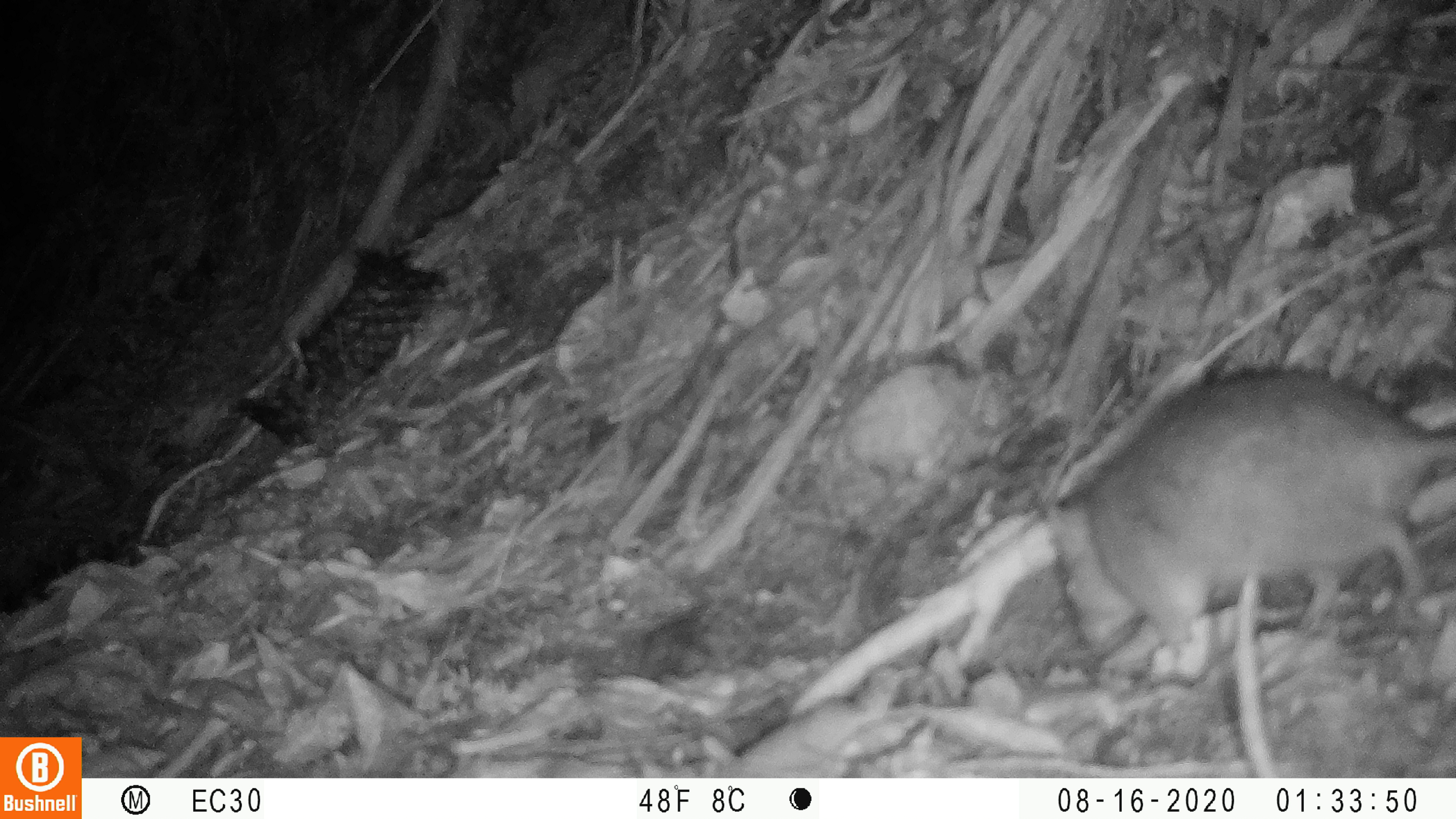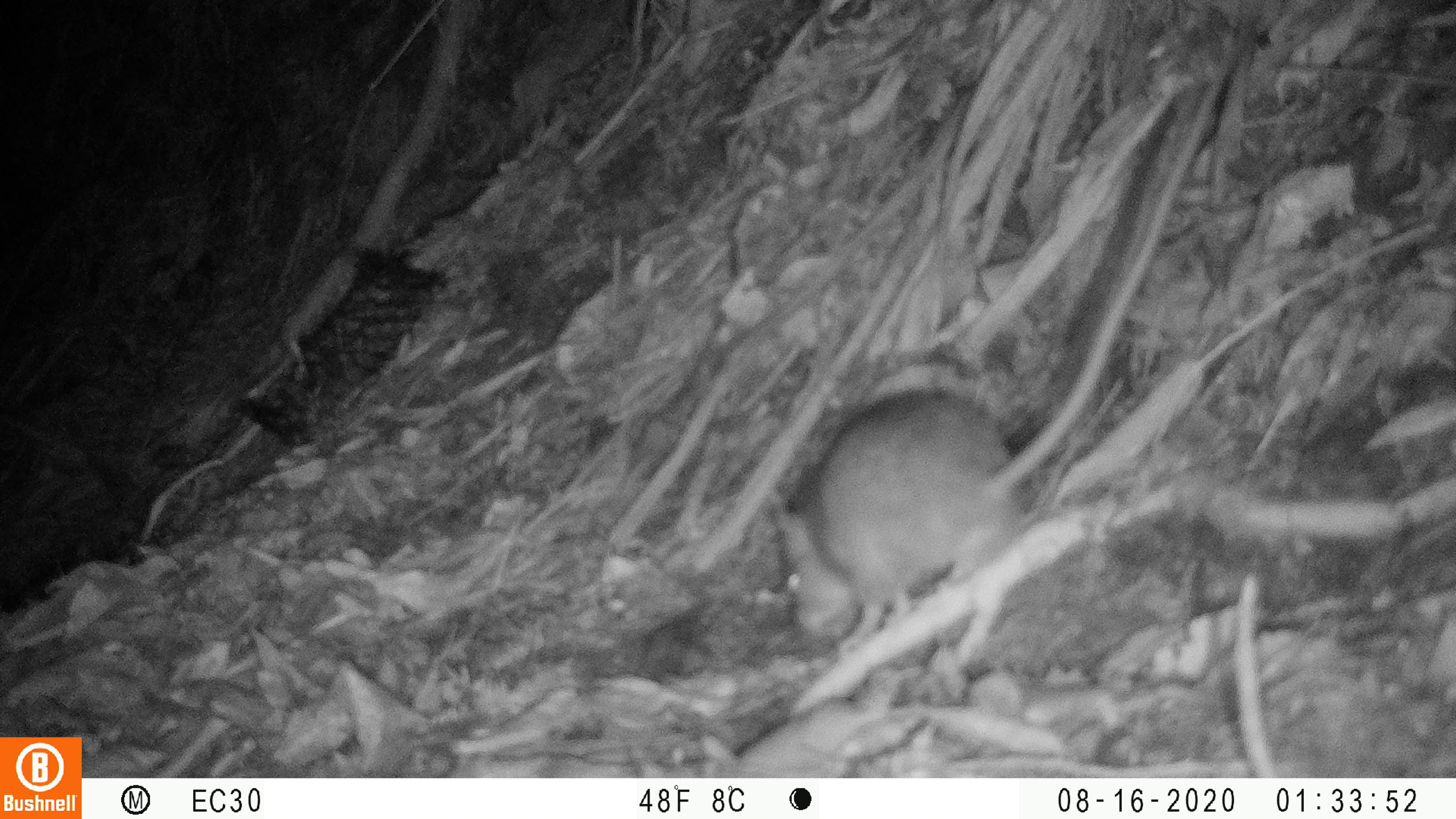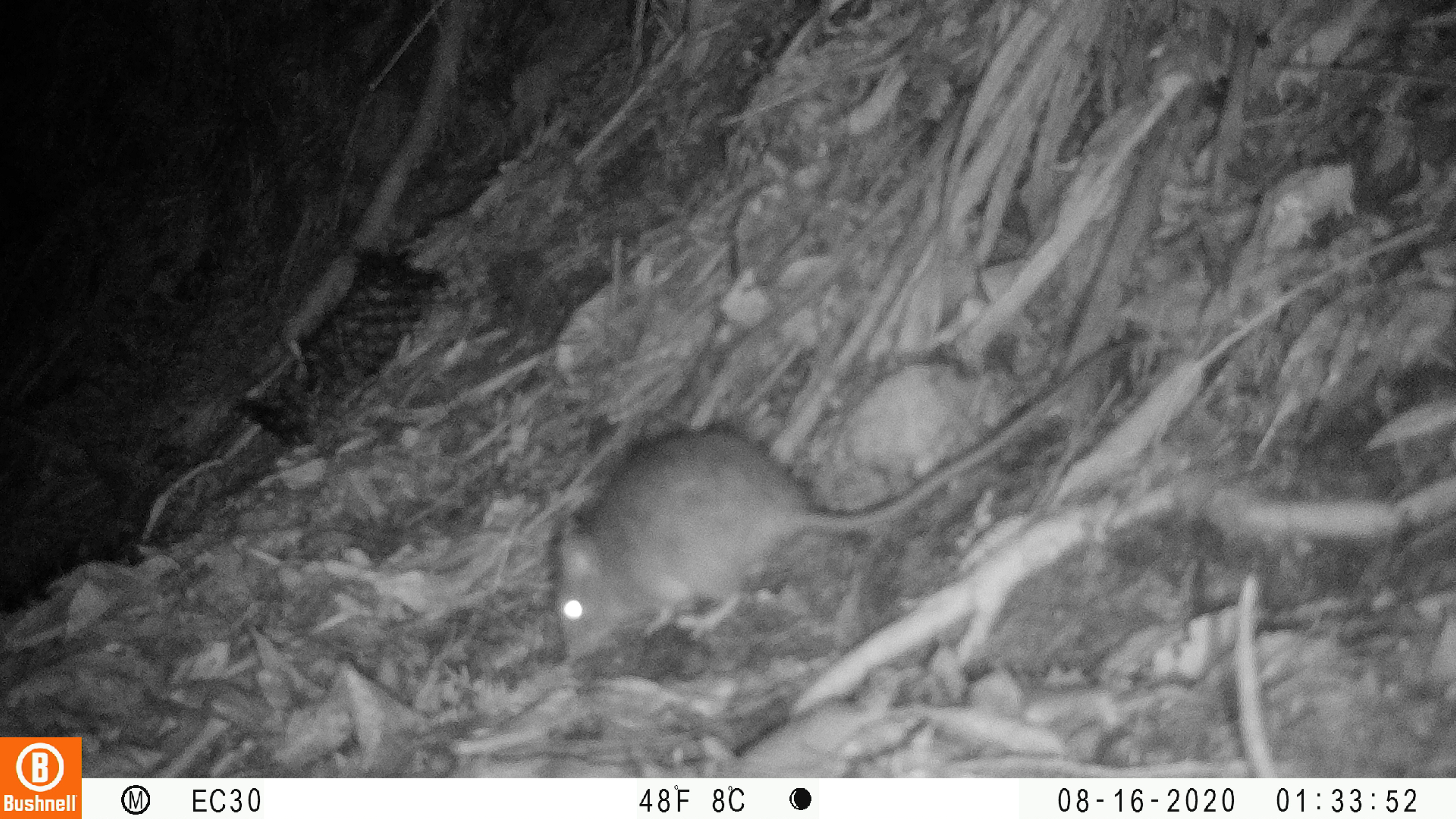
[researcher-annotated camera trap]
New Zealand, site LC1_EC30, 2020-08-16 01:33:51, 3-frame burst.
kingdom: Animalia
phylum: Chordata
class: Mammalia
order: Rodentia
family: Muridae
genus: Rattus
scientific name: Rattus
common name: rat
Rat (Rattus).